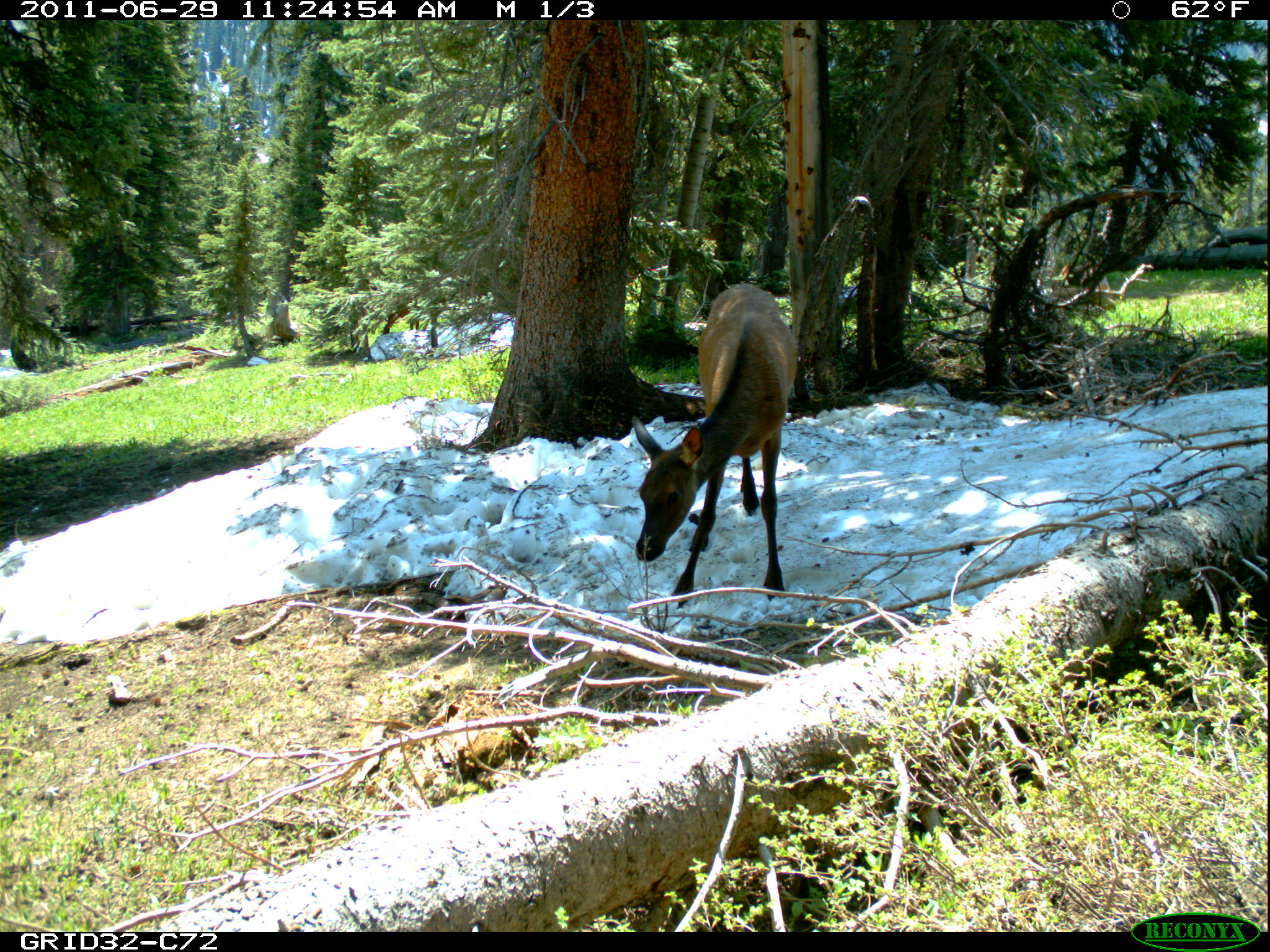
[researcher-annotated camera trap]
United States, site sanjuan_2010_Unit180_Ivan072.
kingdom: Animalia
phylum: Chordata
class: Mammalia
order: Artiodactyla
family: Cervidae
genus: Cervus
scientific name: Cervus elaphus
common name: red deer